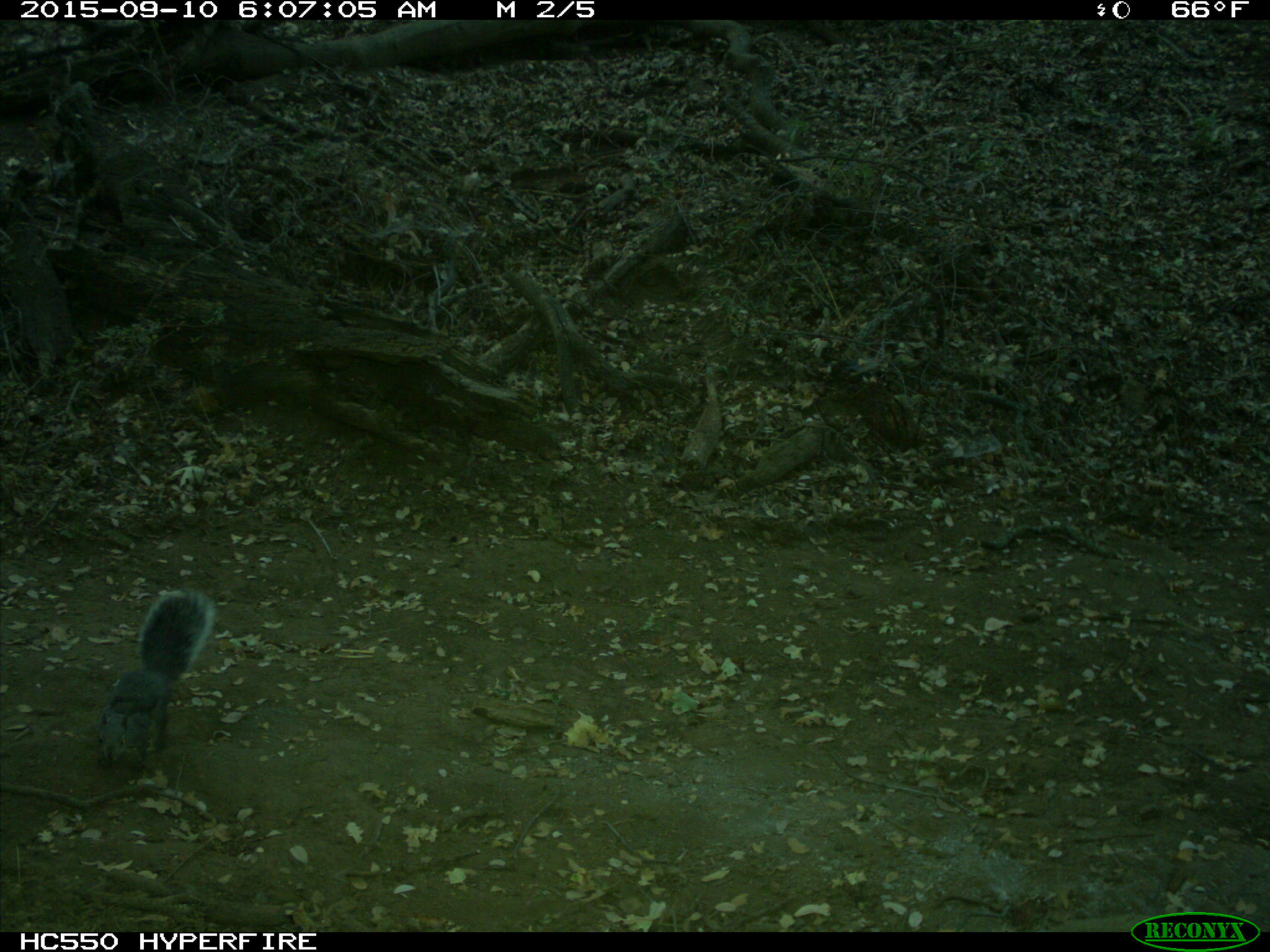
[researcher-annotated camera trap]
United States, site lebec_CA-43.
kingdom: Animalia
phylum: Chordata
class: Mammalia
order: Rodentia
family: Sciuridae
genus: Sciurus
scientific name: Sciurus carolinensis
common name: eastern gray squirrel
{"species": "Sciurus carolinensis (eastern gray squirrel)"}